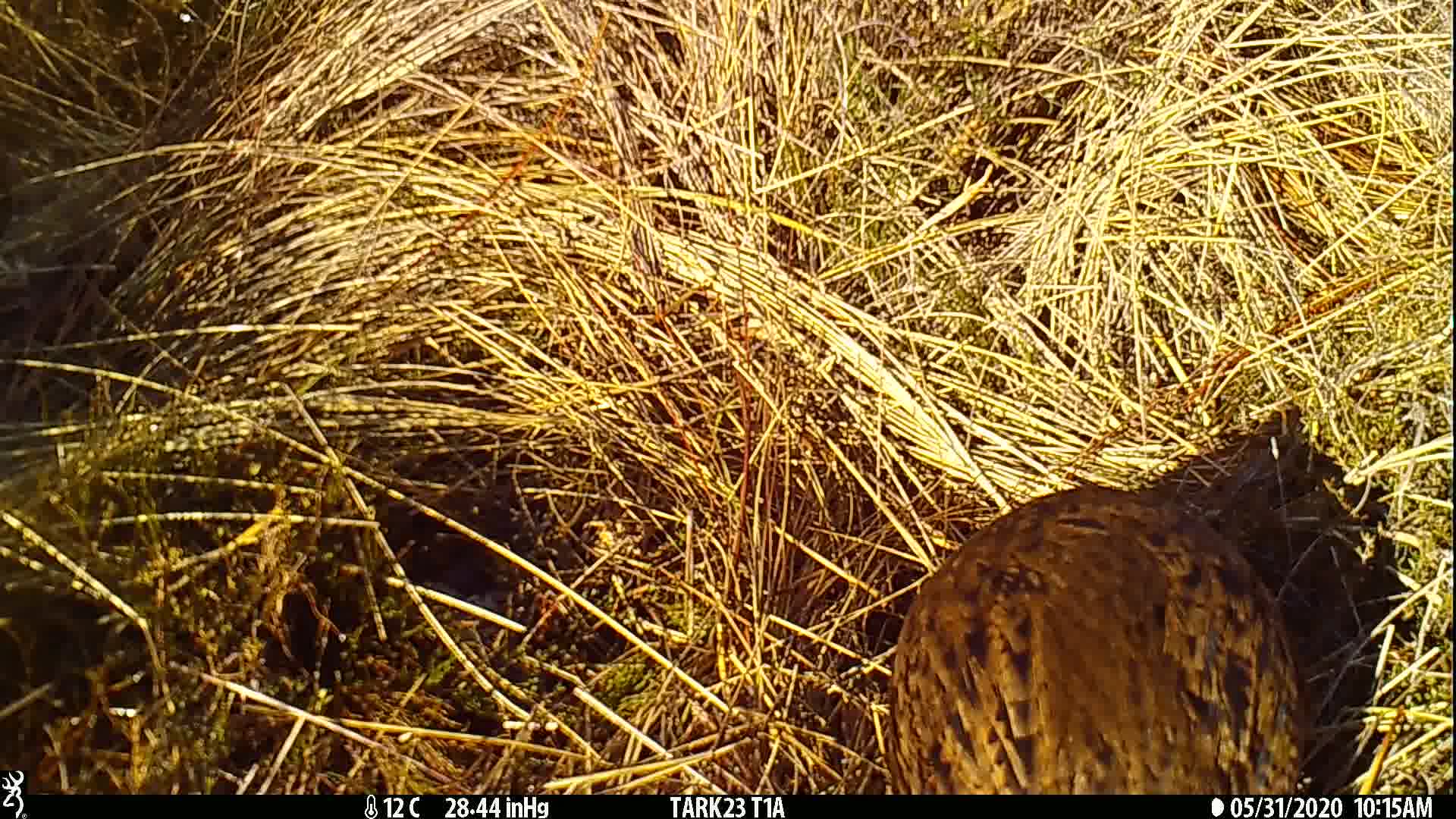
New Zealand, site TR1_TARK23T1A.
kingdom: Animalia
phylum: Chordata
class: Aves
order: Gruiformes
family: Rallidae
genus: Gallirallus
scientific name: Gallirallus australis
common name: weka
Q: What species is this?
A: Weka (Gallirallus australis).